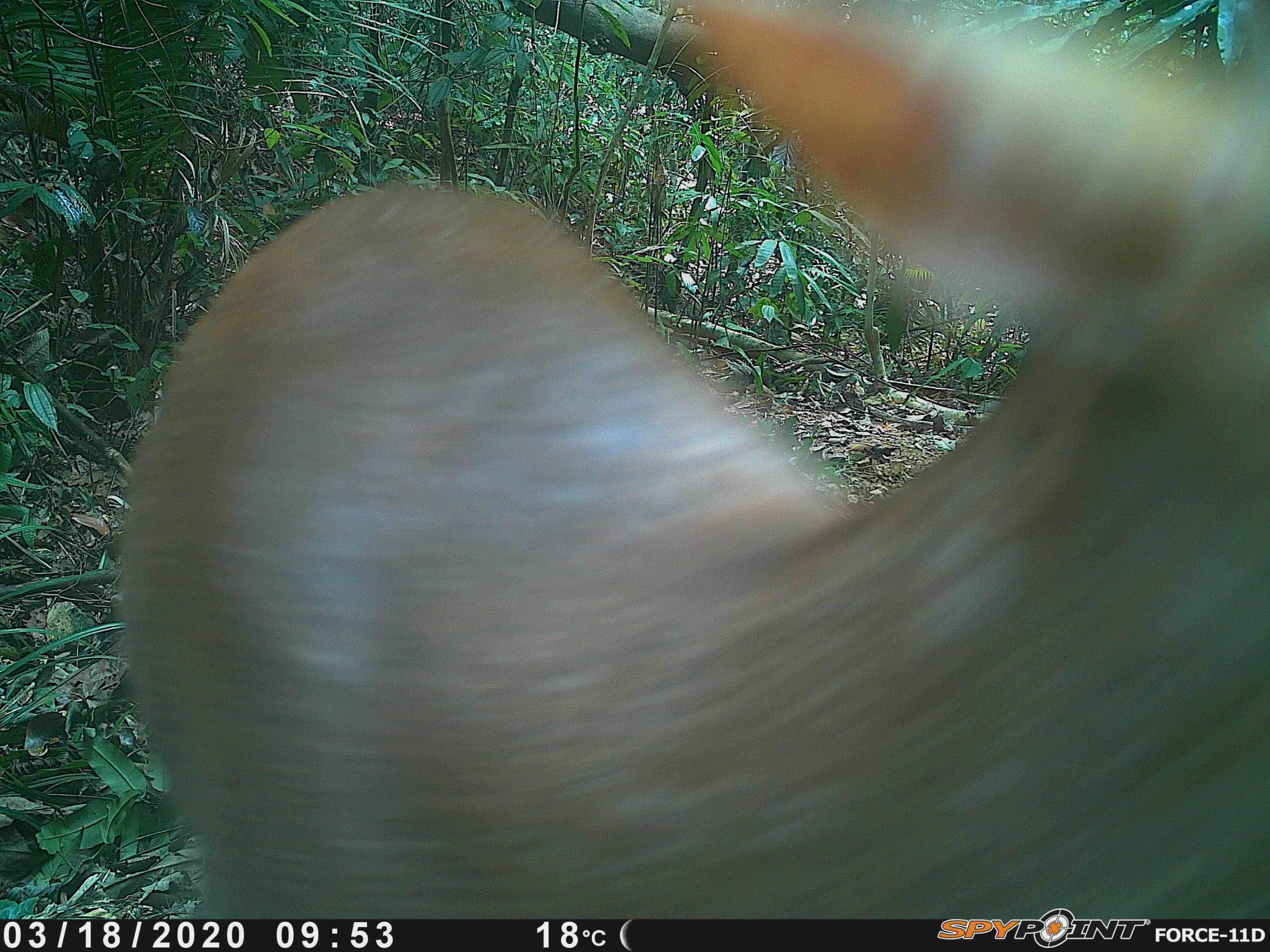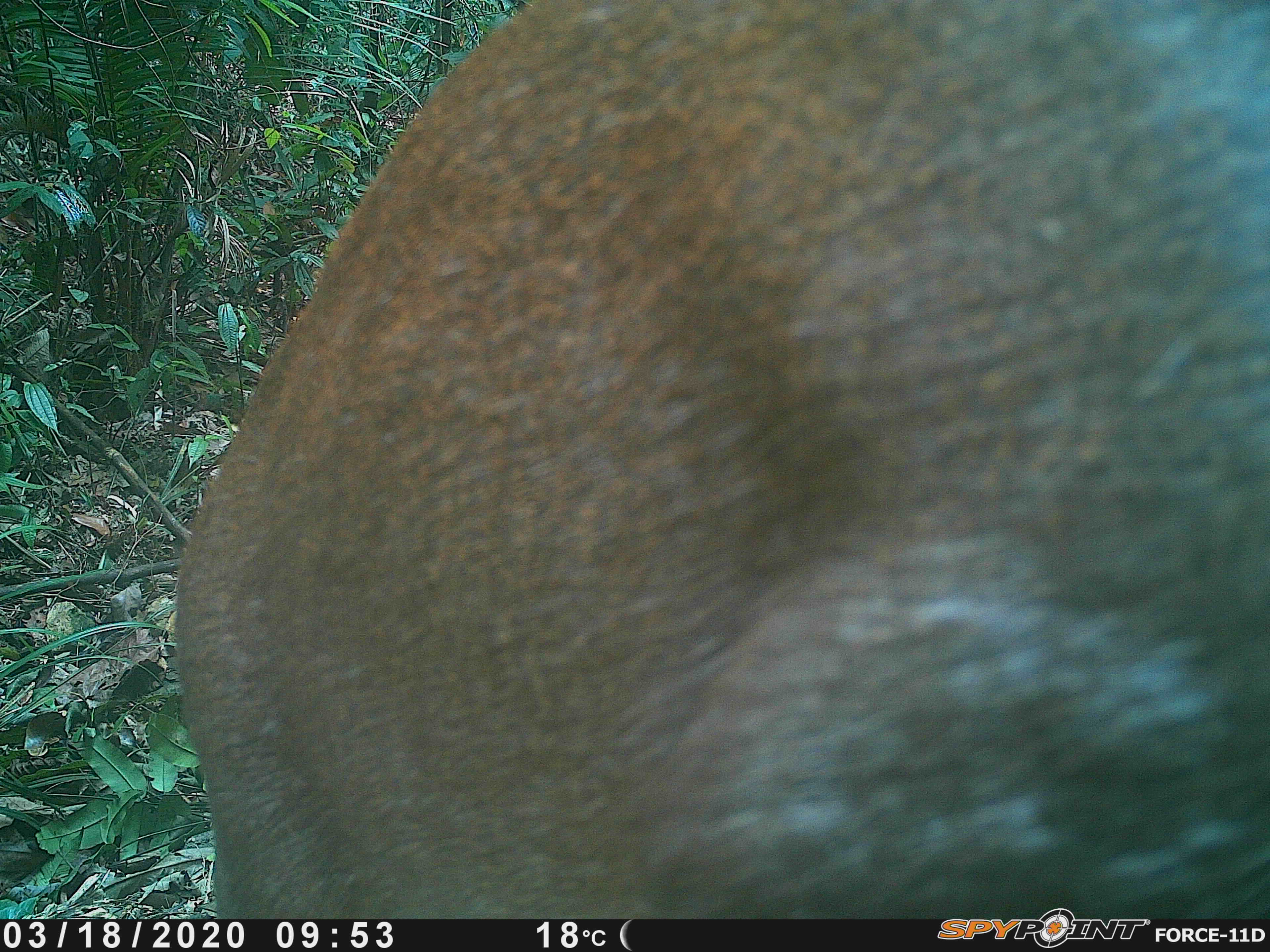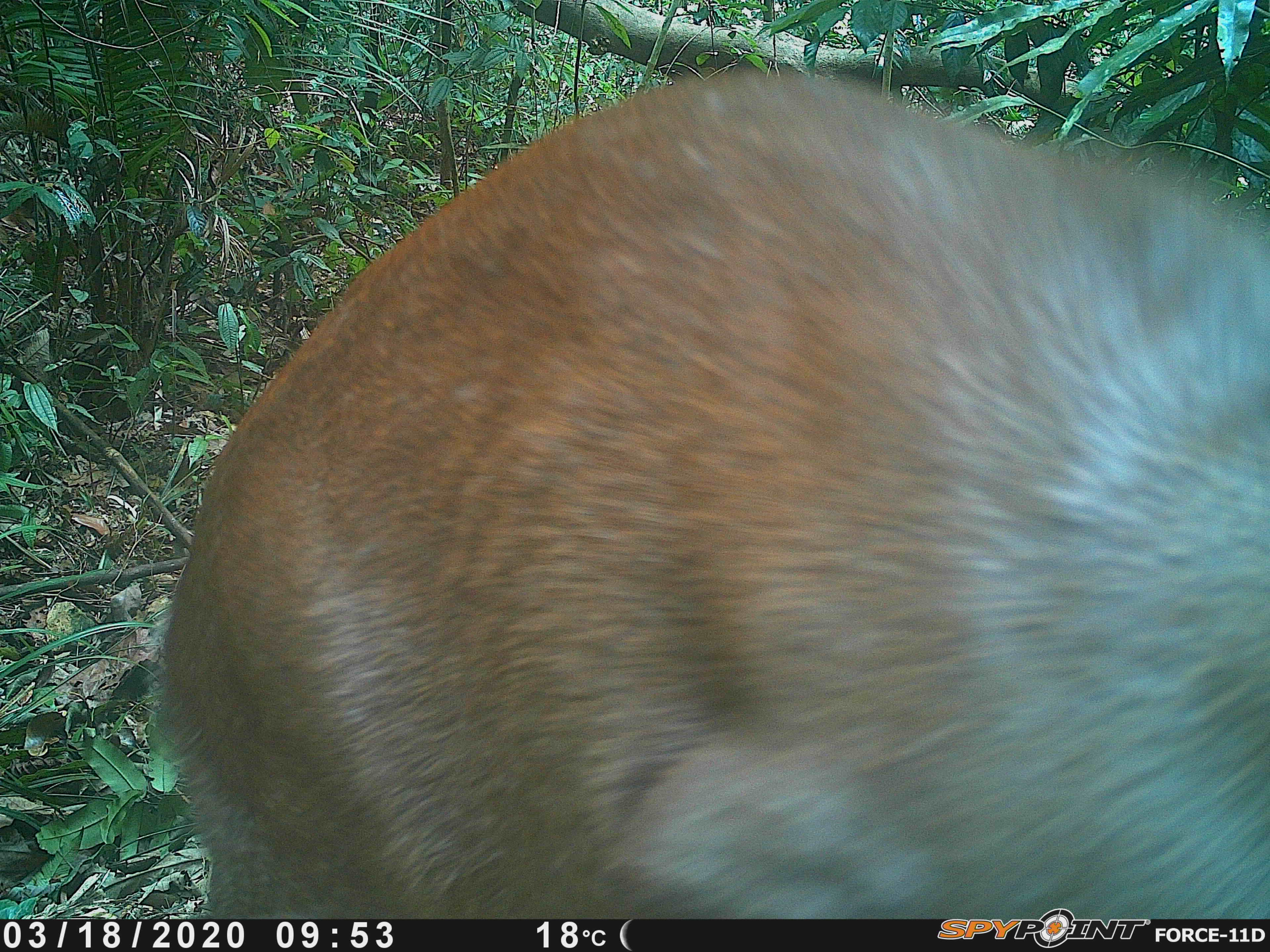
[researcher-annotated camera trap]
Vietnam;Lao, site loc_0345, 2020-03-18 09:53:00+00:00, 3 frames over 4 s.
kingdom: Animalia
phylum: Chordata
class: Mammalia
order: Artiodactyla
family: Cervidae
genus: Muntiacus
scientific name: Muntiacus rooseveltorum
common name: roosevelt's muntjac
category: roosevelts muntjac group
Roosevelts muntjac group (roosevelt's muntjac) (Muntiacus rooseveltorum). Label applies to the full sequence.